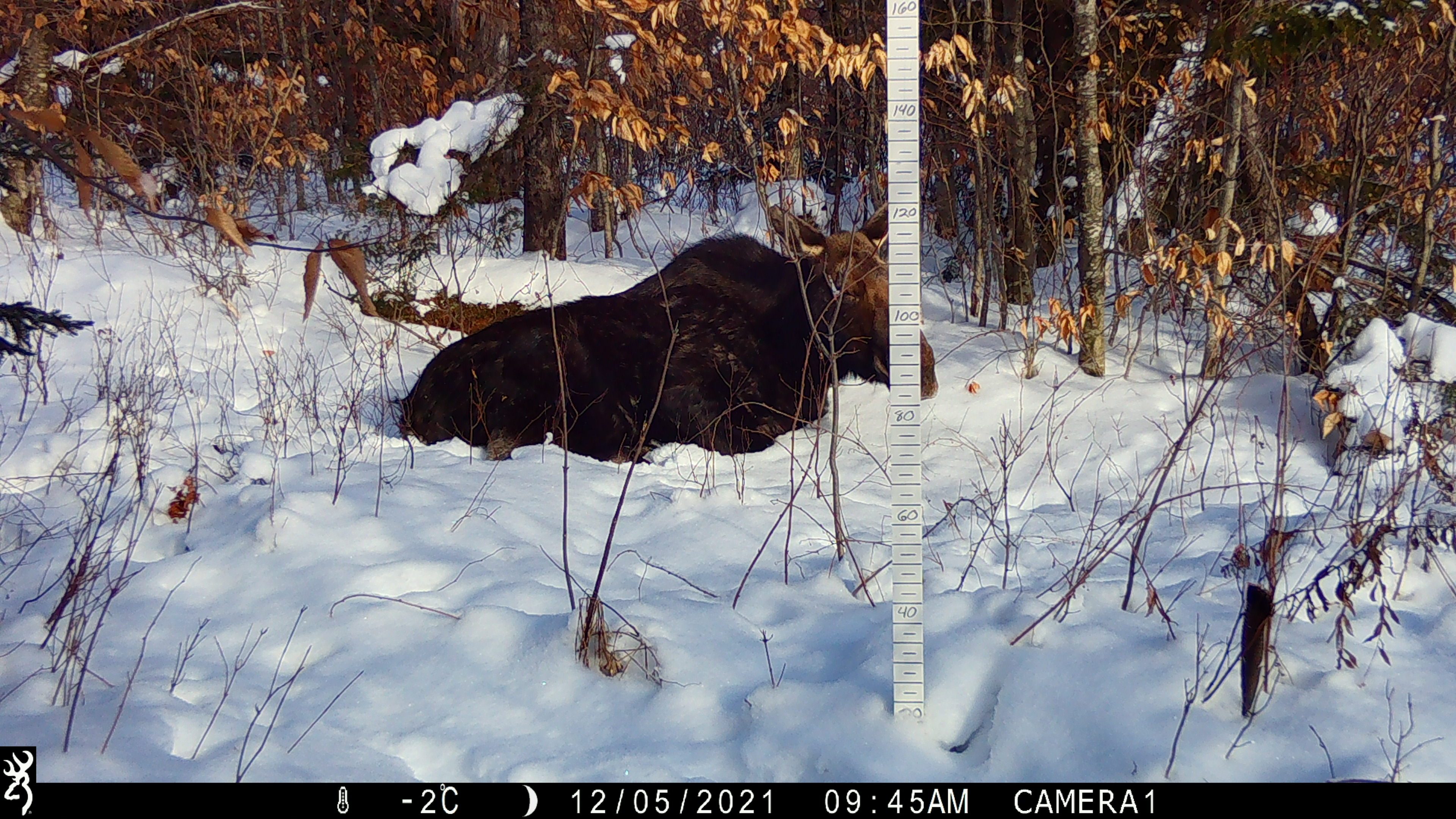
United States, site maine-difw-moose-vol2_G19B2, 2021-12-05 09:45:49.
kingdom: Animalia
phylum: Chordata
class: Mammalia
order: Artiodactyla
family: Cervidae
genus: Alces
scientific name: Alces alces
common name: moose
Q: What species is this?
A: Moose (Alces alces).